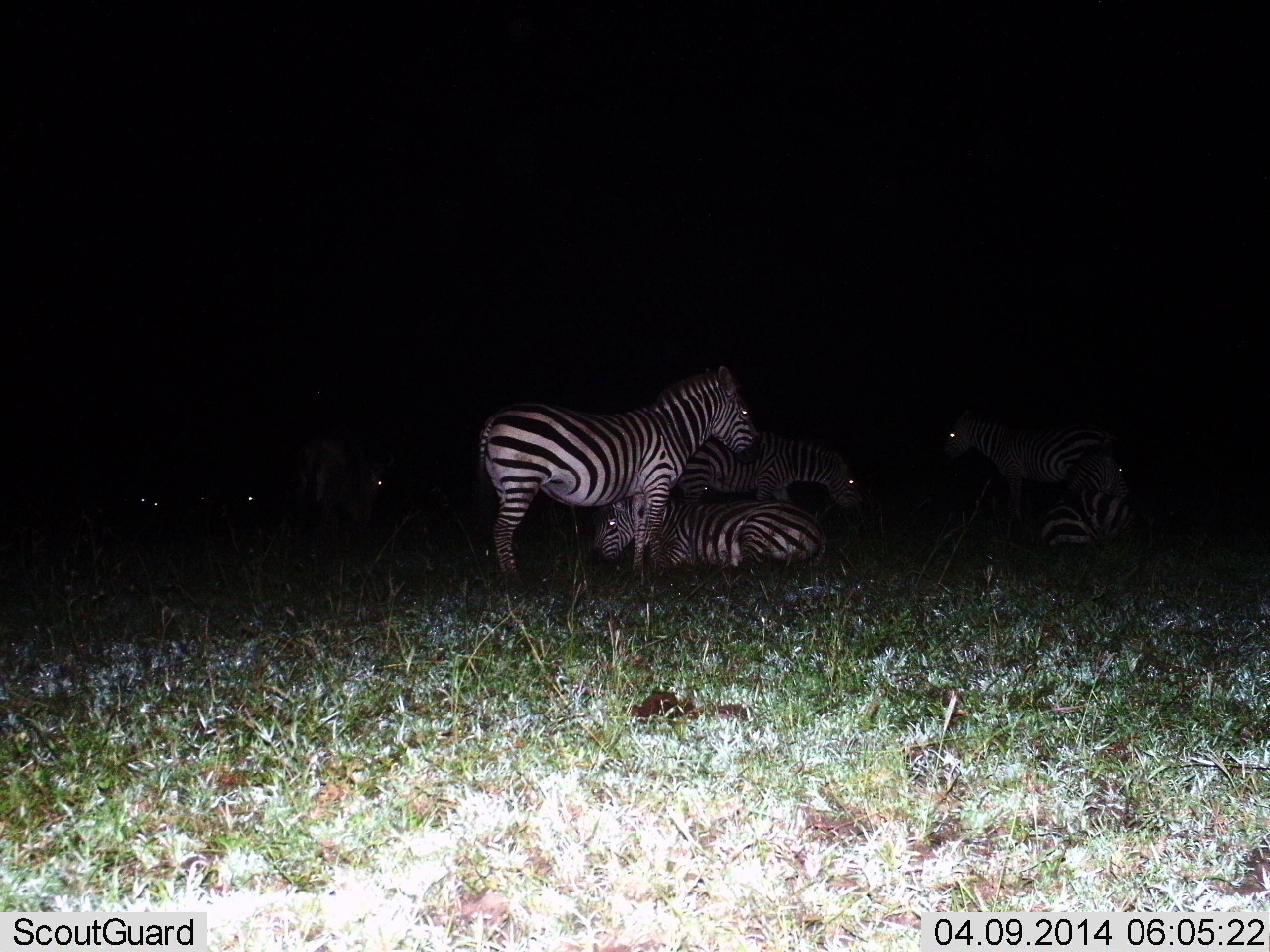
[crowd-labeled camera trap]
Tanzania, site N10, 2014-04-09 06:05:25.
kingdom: Animalia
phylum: Chordata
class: Mammalia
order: Perissodactyla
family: Equidae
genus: Equus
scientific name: Equus quagga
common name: plains zebra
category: zebra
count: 8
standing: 73%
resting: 100%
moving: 9%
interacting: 9%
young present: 0%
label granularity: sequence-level